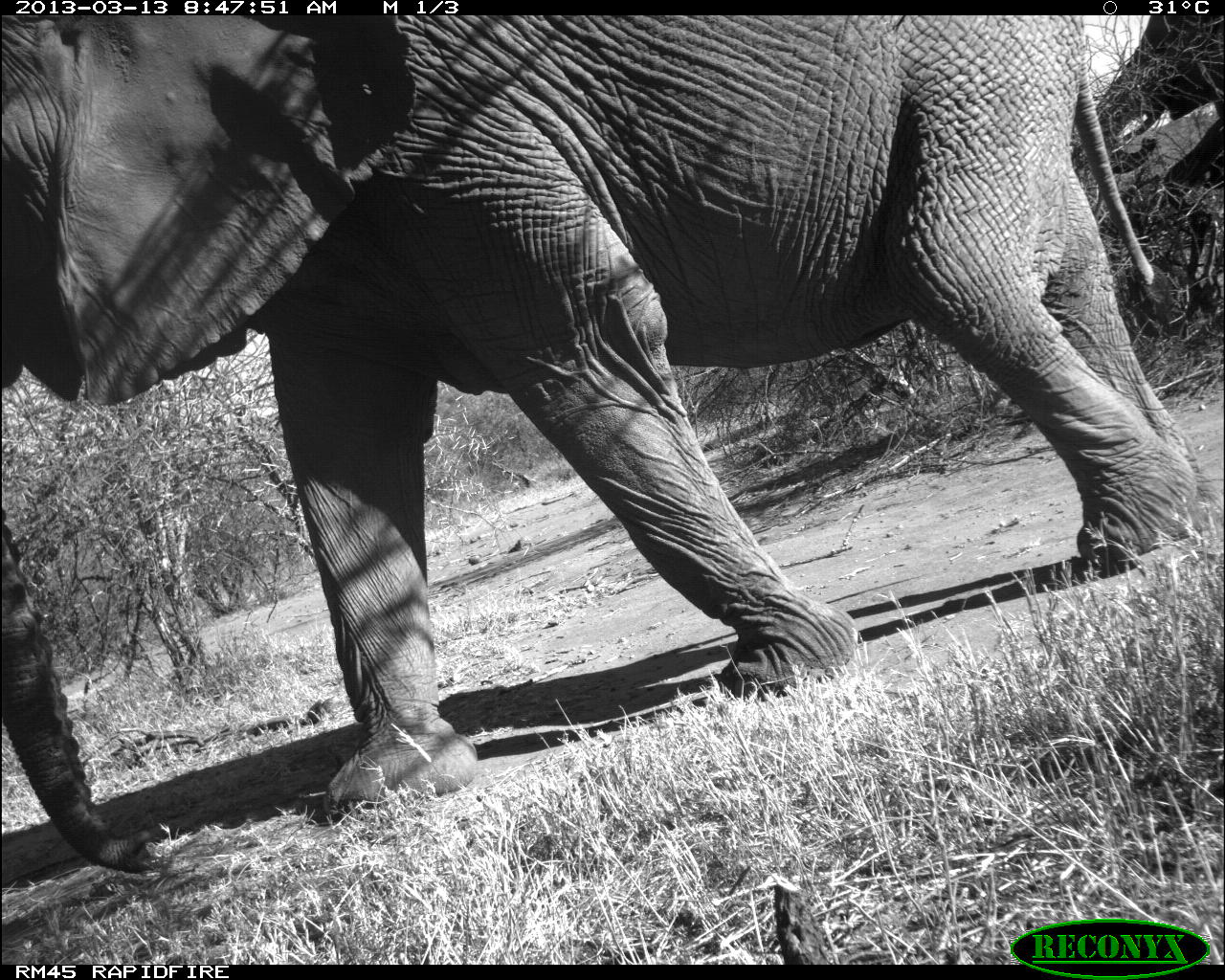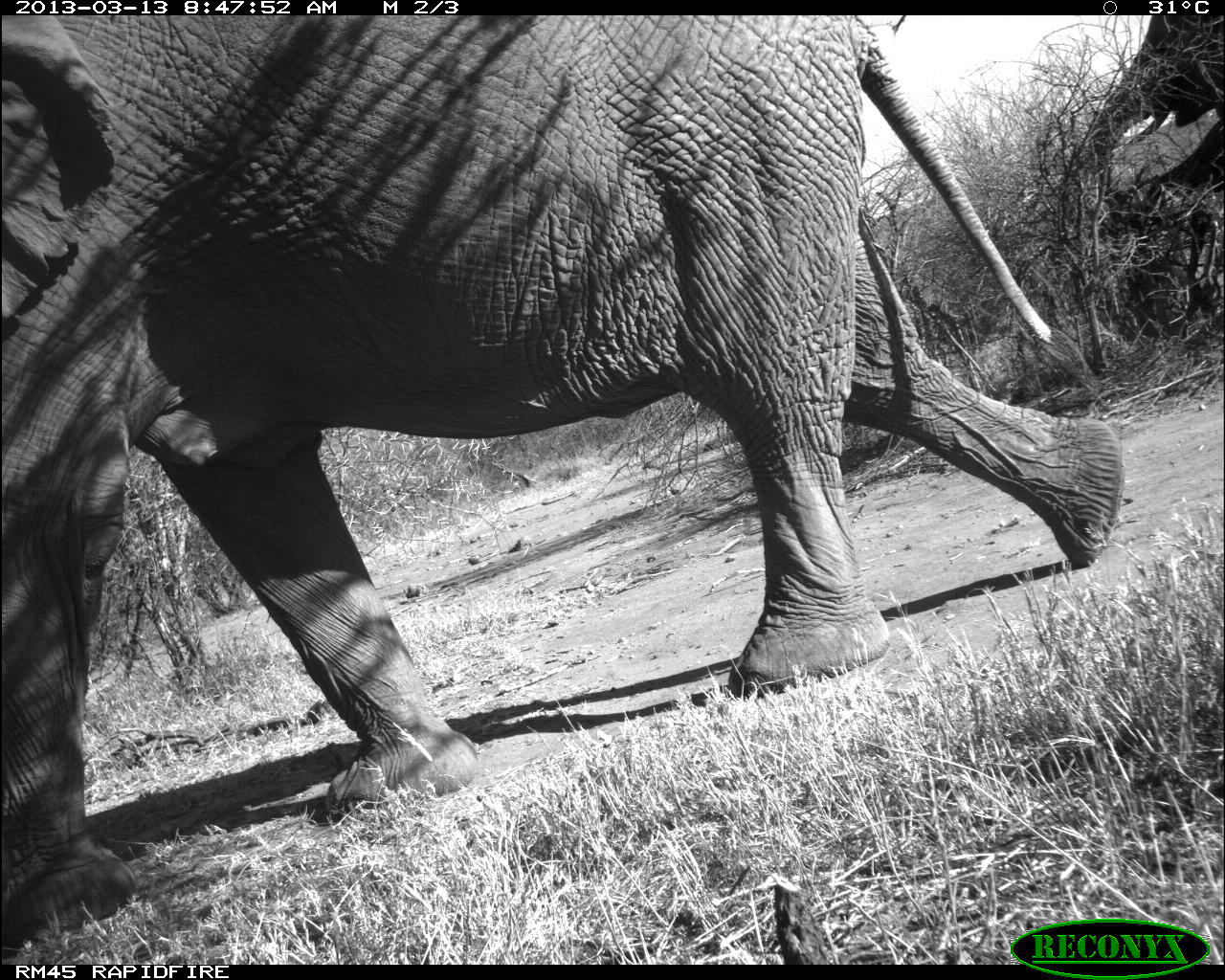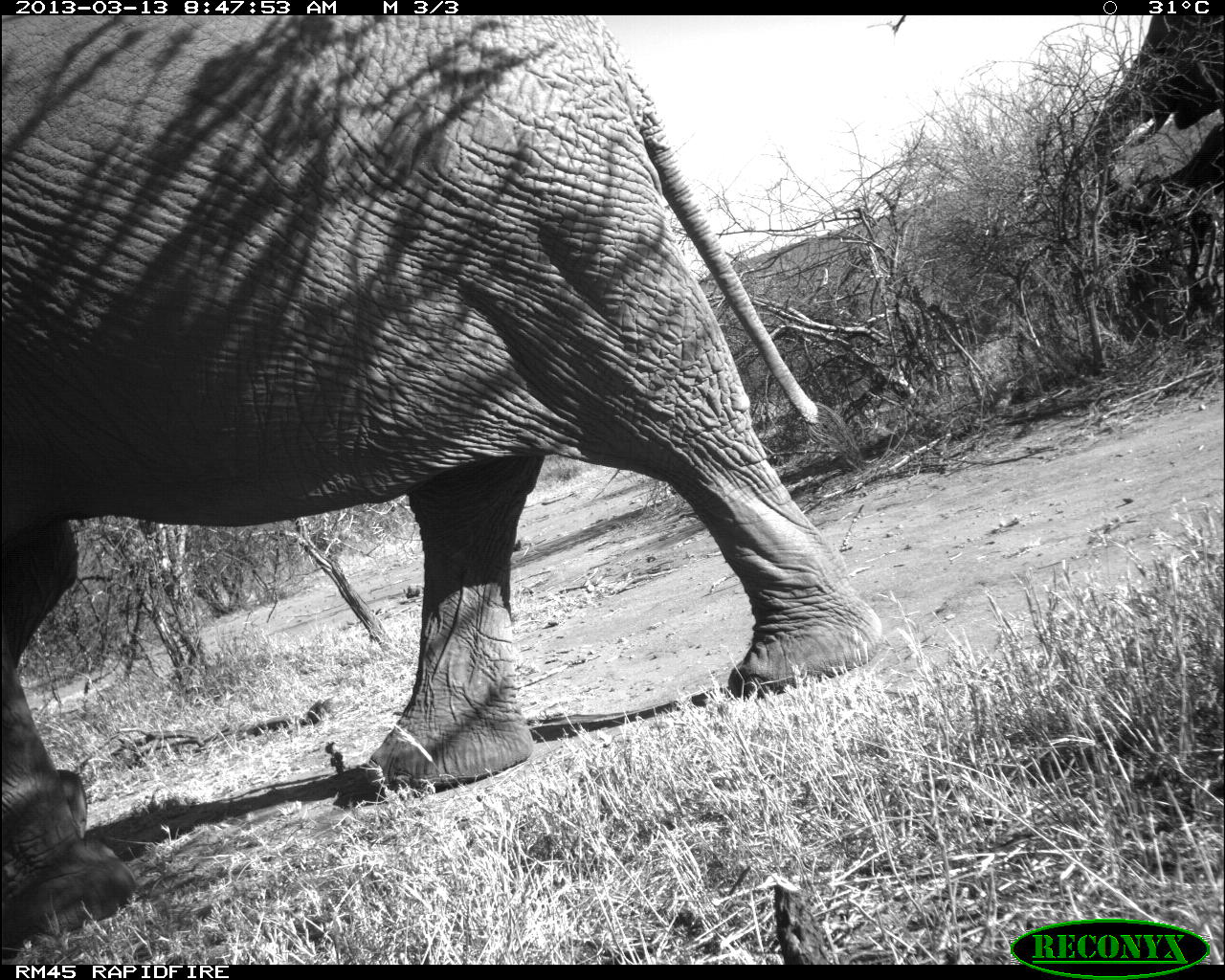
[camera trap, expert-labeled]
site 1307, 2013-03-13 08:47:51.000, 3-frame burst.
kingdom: Animalia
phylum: Chordata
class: Mammalia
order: Proboscidea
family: Elephantidae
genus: Loxodonta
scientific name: Loxodonta africana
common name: african bush elephant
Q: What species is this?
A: Loxodonta africana (african bush elephant).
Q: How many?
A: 1.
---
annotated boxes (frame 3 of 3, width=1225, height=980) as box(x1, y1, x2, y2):
loxodonta africana: box(0, 10, 878, 941)